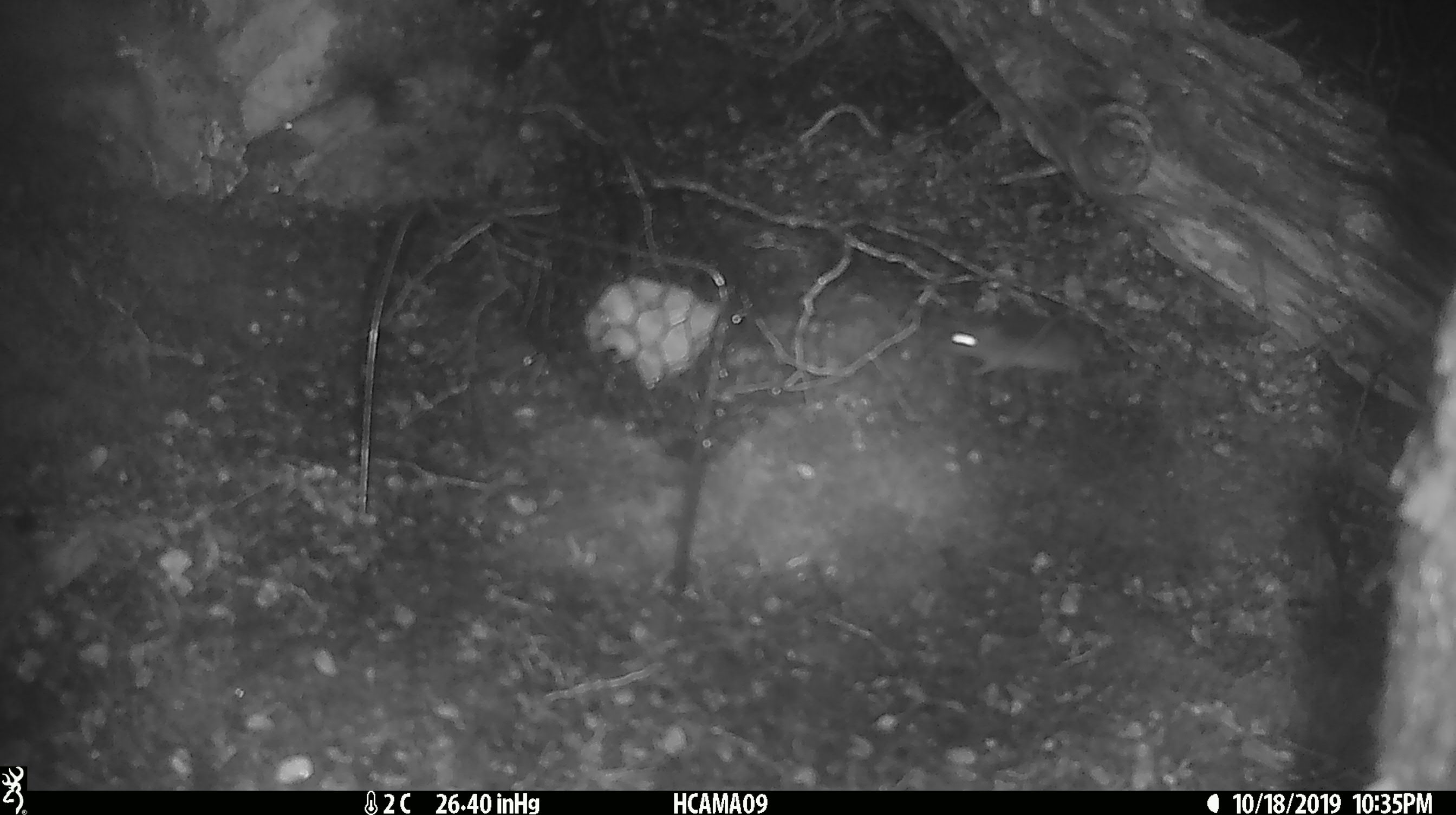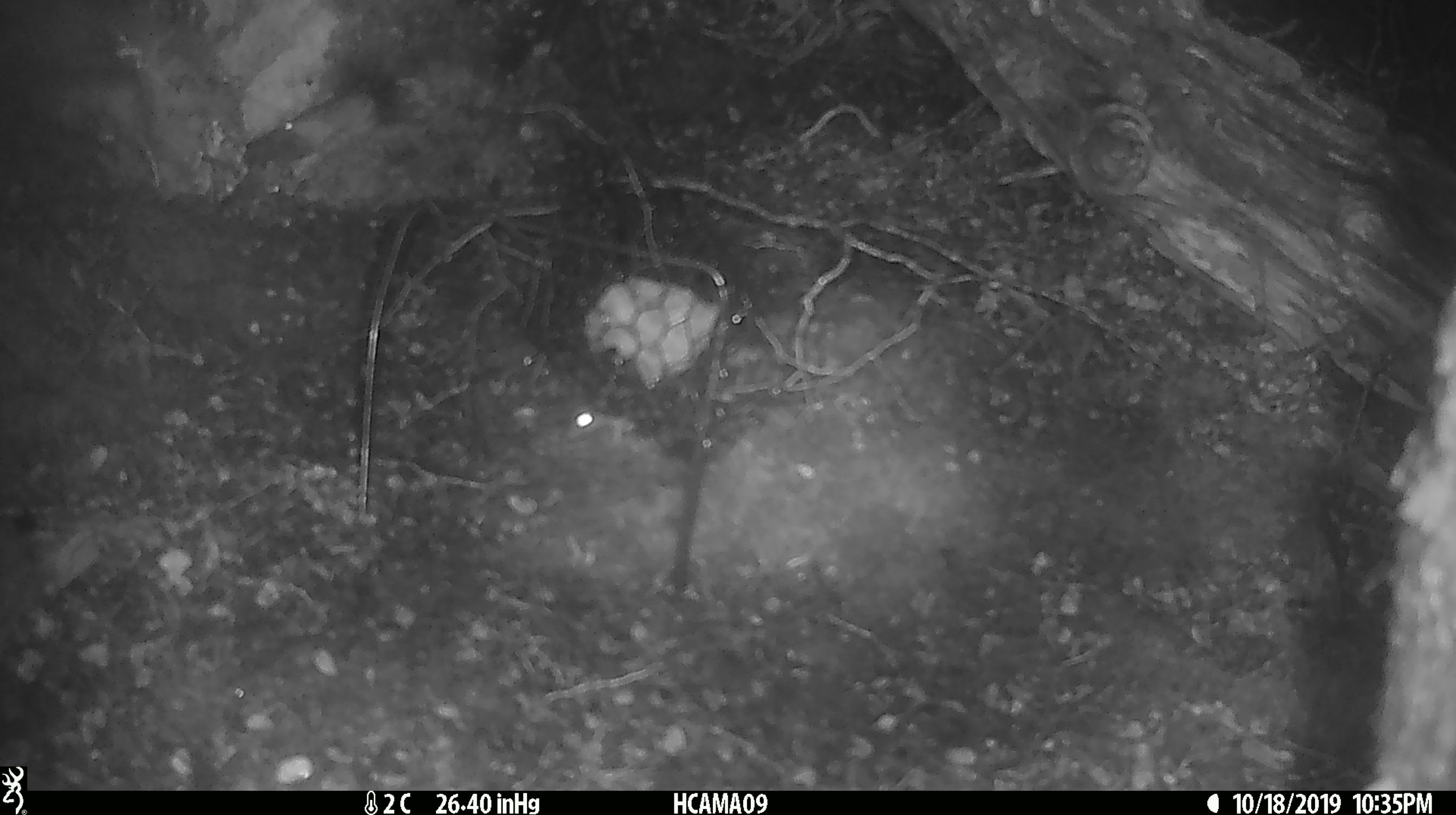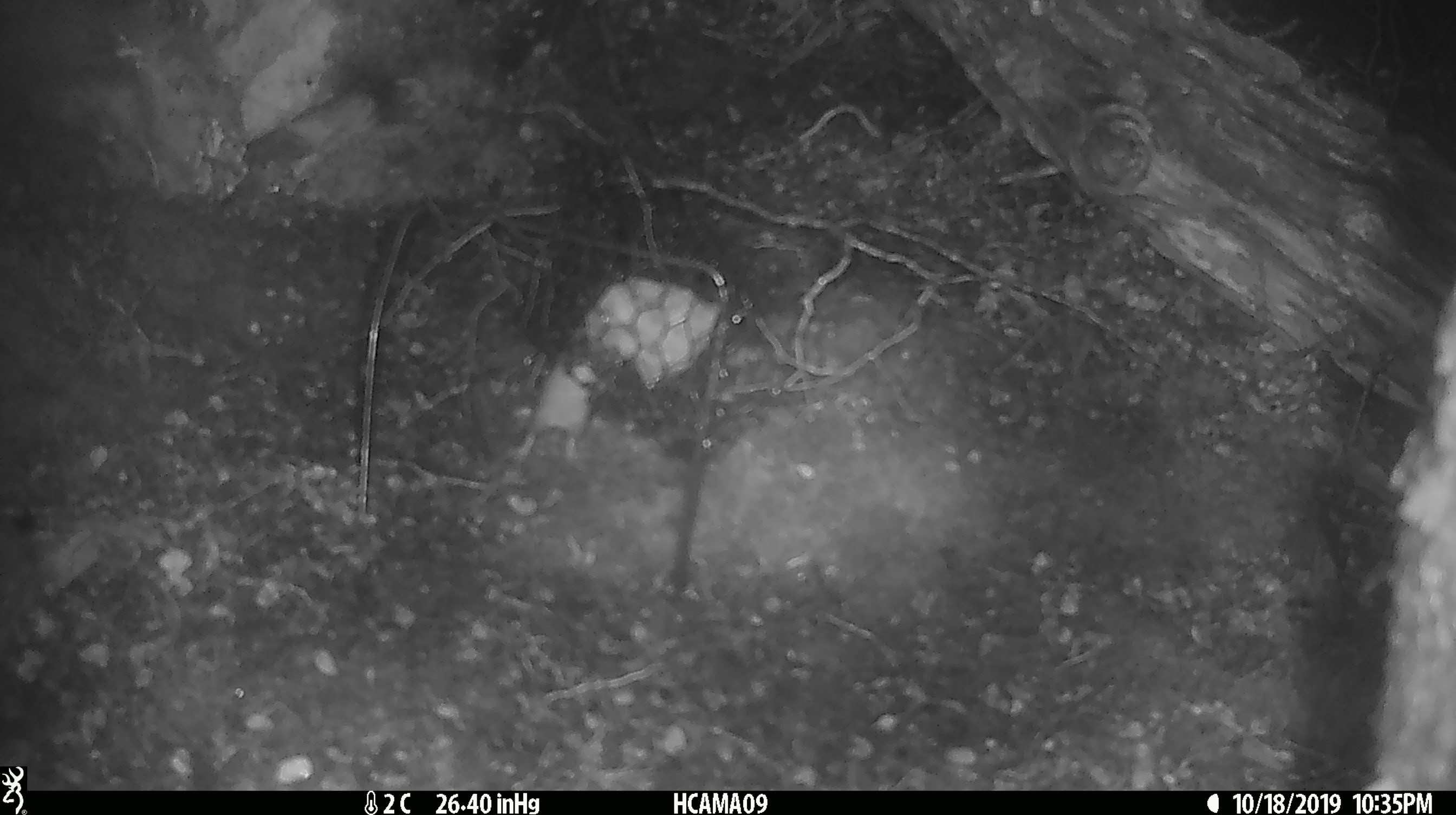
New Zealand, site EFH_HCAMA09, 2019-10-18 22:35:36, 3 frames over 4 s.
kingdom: Animalia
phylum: Chordata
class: Mammalia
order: Rodentia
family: Muridae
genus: Mus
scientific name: Mus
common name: mouse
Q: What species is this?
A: Mouse (Mus).